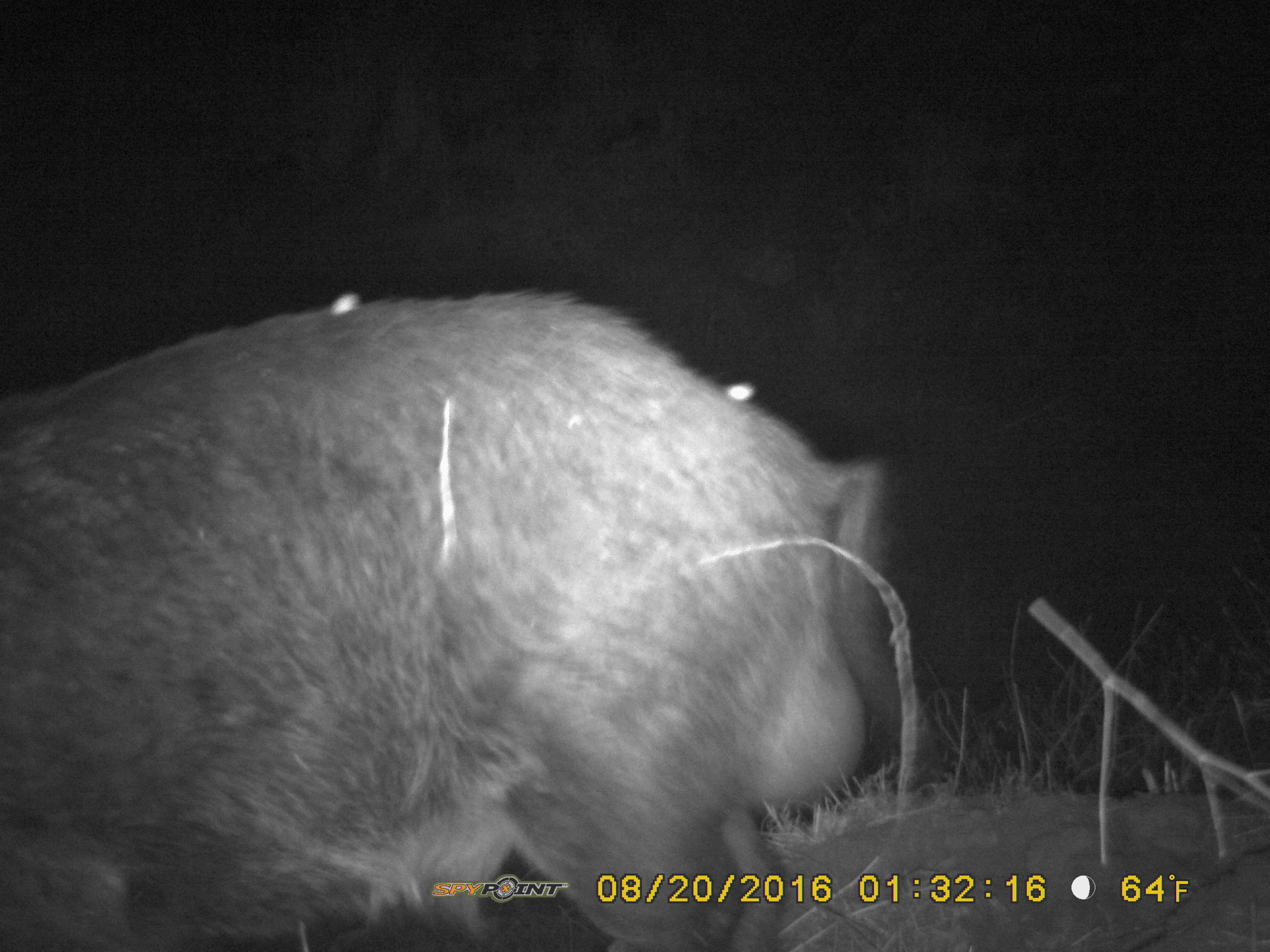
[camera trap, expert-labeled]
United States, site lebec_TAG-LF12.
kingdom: Animalia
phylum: Chordata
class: Mammalia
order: Artiodactyla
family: Suidae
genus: Sus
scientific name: Sus scrofa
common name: wild boar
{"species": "Sus scrofa (wild boar)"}